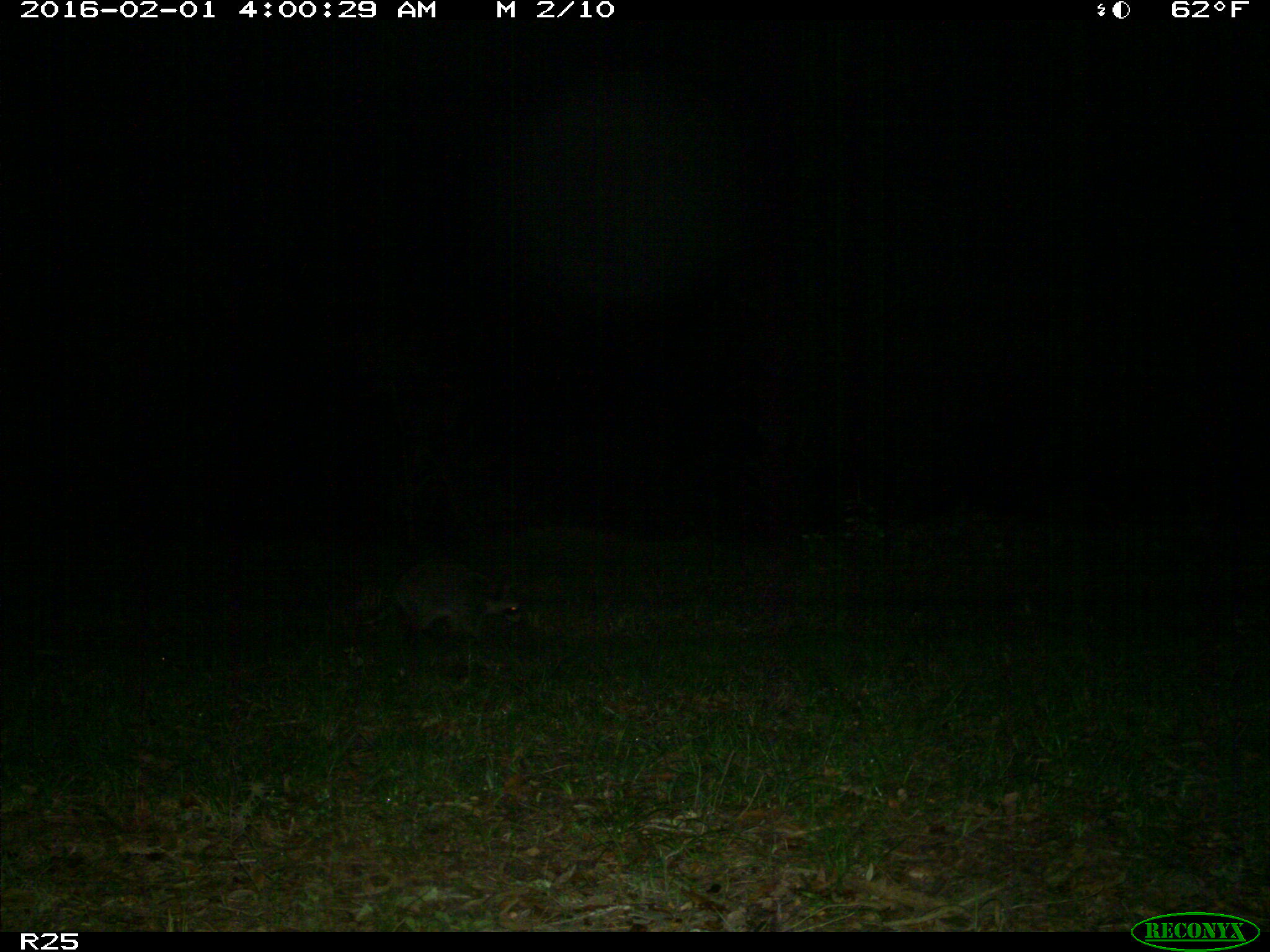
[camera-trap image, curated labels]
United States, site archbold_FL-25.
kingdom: Animalia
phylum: Chordata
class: Mammalia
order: Carnivora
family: Procyonidae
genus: Procyon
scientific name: Procyon lotor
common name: common raccoon